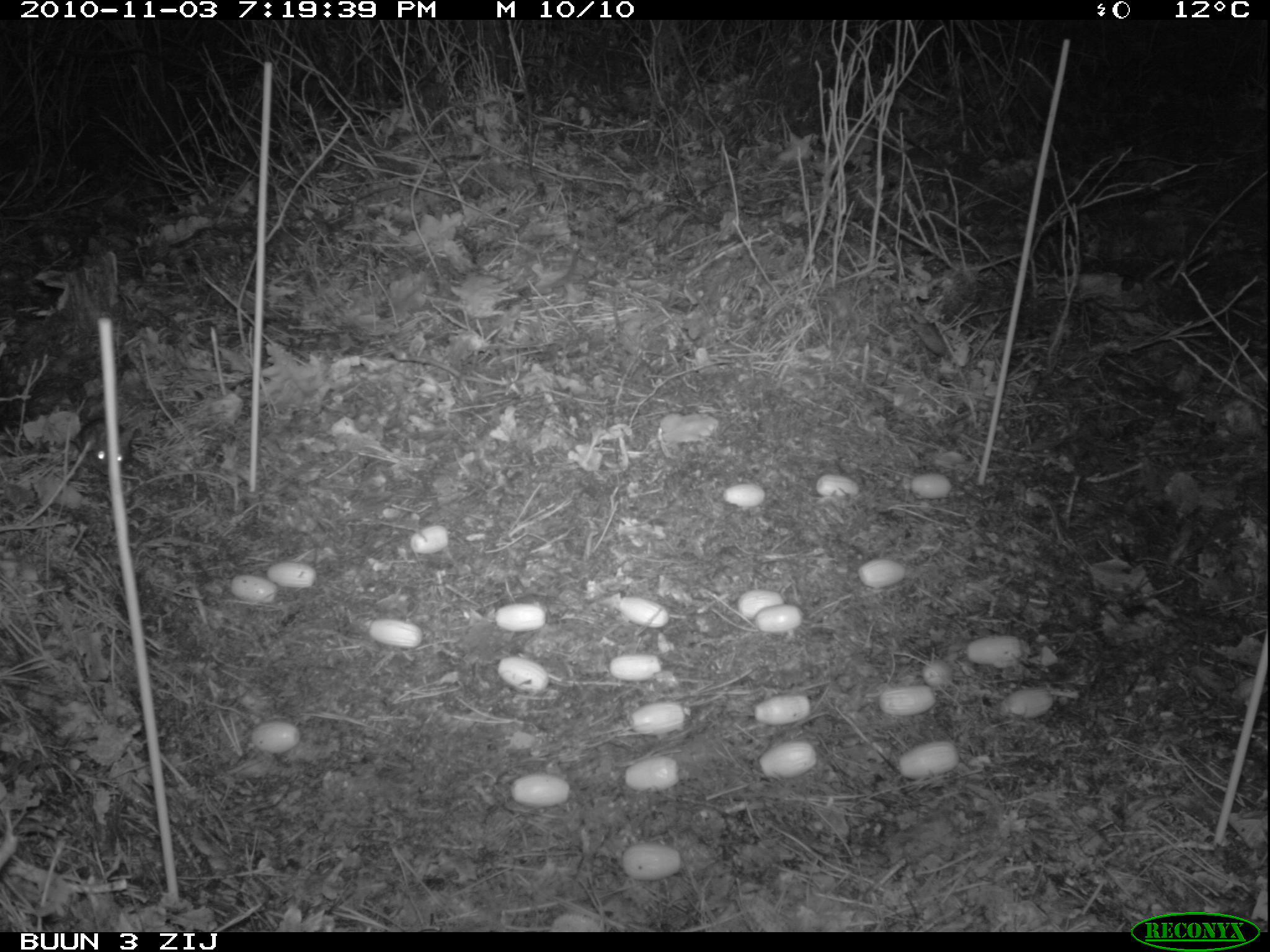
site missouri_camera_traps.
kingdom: Animalia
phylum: Chordata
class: Mammalia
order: Rodentia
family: Muridae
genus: Apodemus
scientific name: Apodemus sylvaticus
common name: wood mouse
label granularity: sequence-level